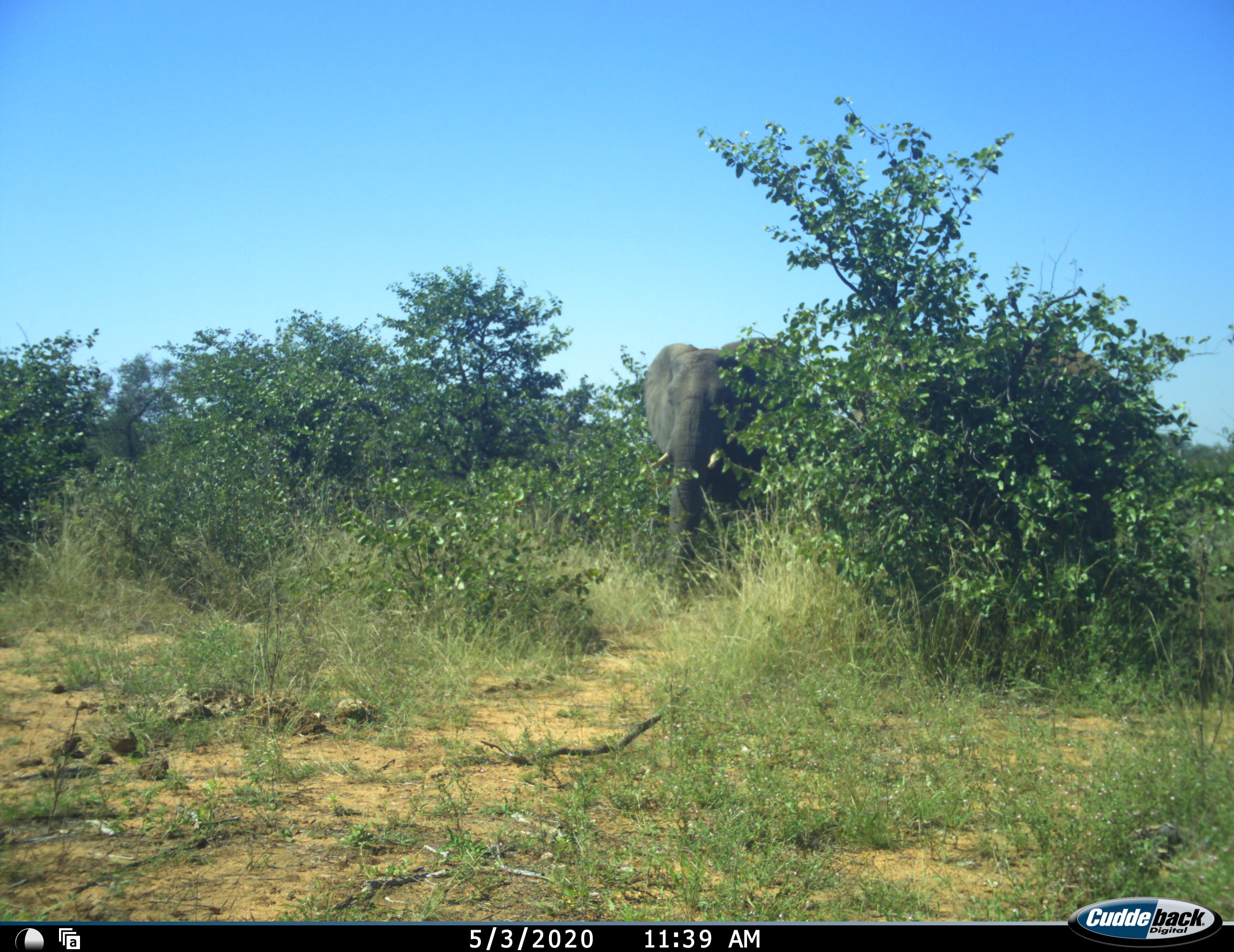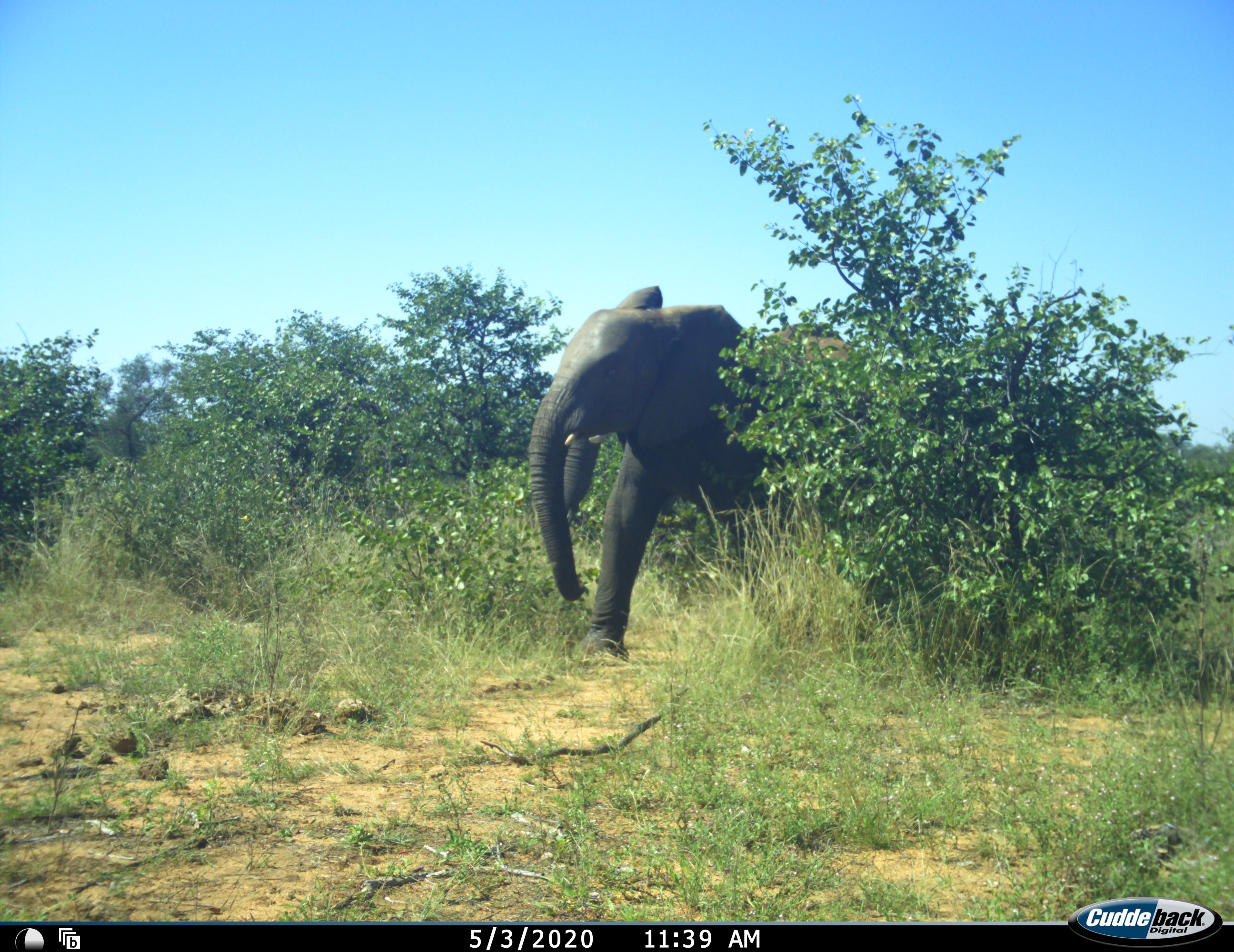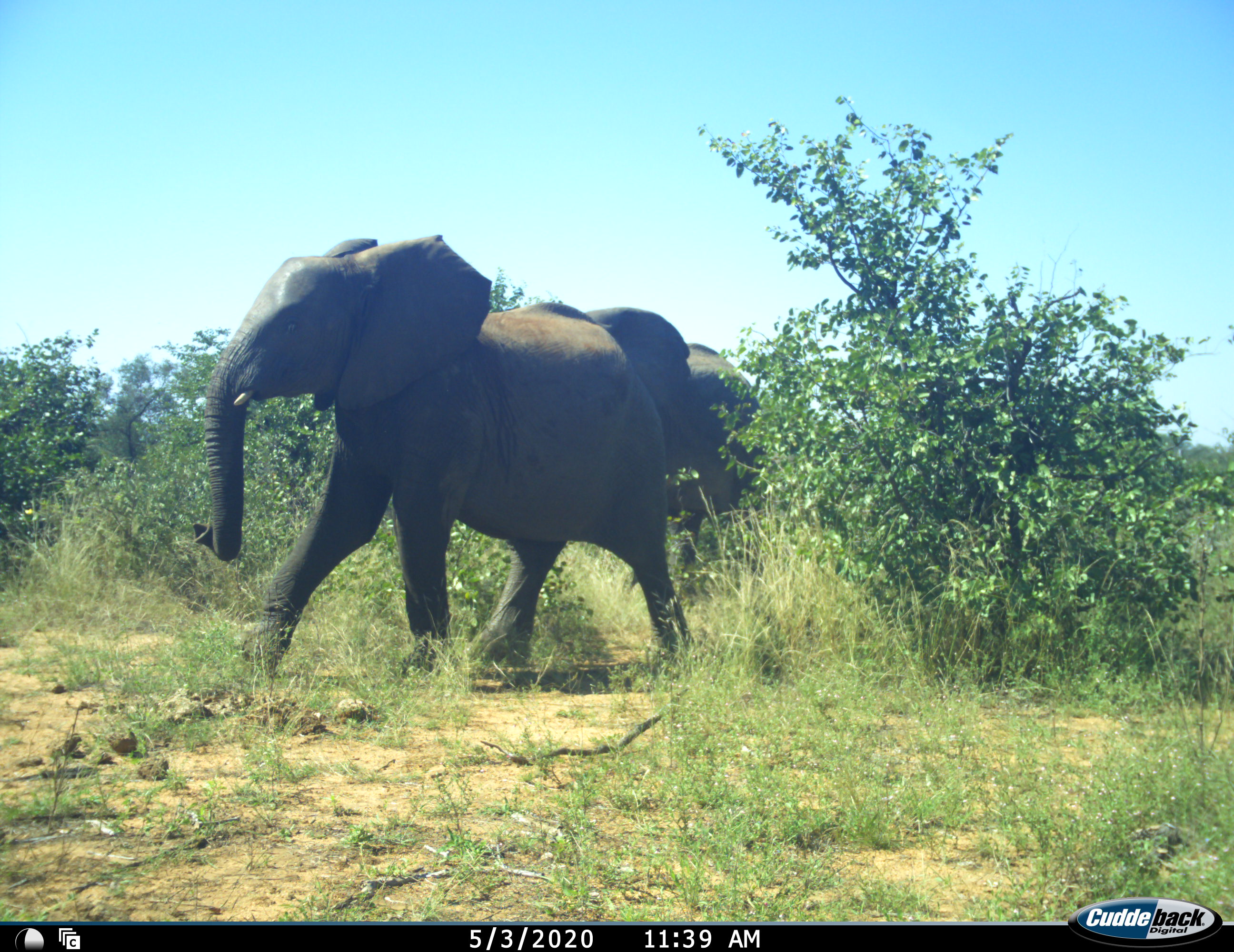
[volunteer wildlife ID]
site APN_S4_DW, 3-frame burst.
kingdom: Animalia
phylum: Chordata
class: Mammalia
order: Proboscidea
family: Elephantidae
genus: Loxodonta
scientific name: Loxodonta africana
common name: african bush elephant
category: elephant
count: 2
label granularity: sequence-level